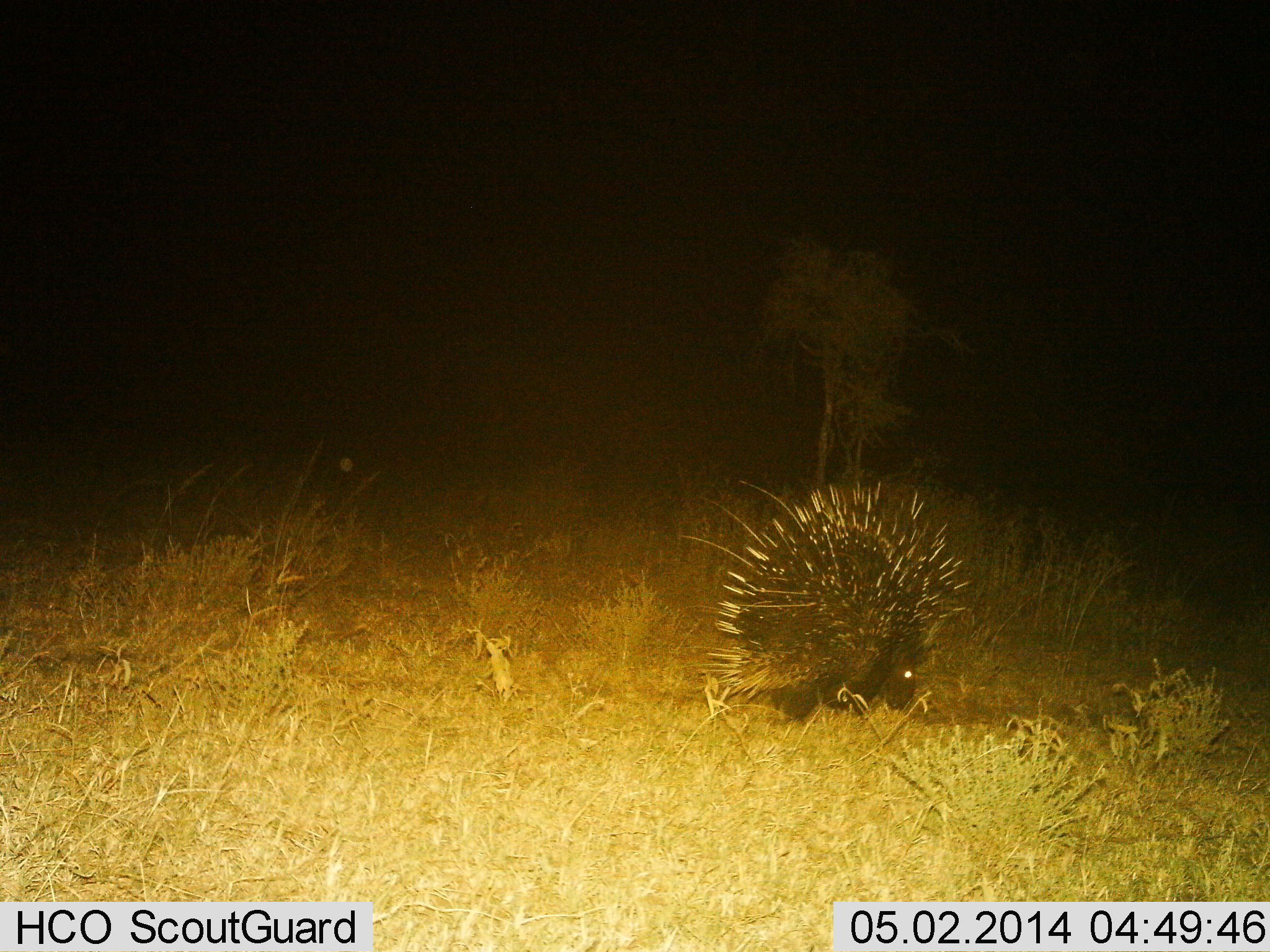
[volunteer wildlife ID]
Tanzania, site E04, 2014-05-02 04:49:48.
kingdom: Animalia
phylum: Chordata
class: Mammalia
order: Rodentia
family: Hystricidae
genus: Hystrix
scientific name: Hystrix cristata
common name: crested porcupine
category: porcupine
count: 1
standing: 40%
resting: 0%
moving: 50%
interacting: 0%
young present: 0%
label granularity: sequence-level